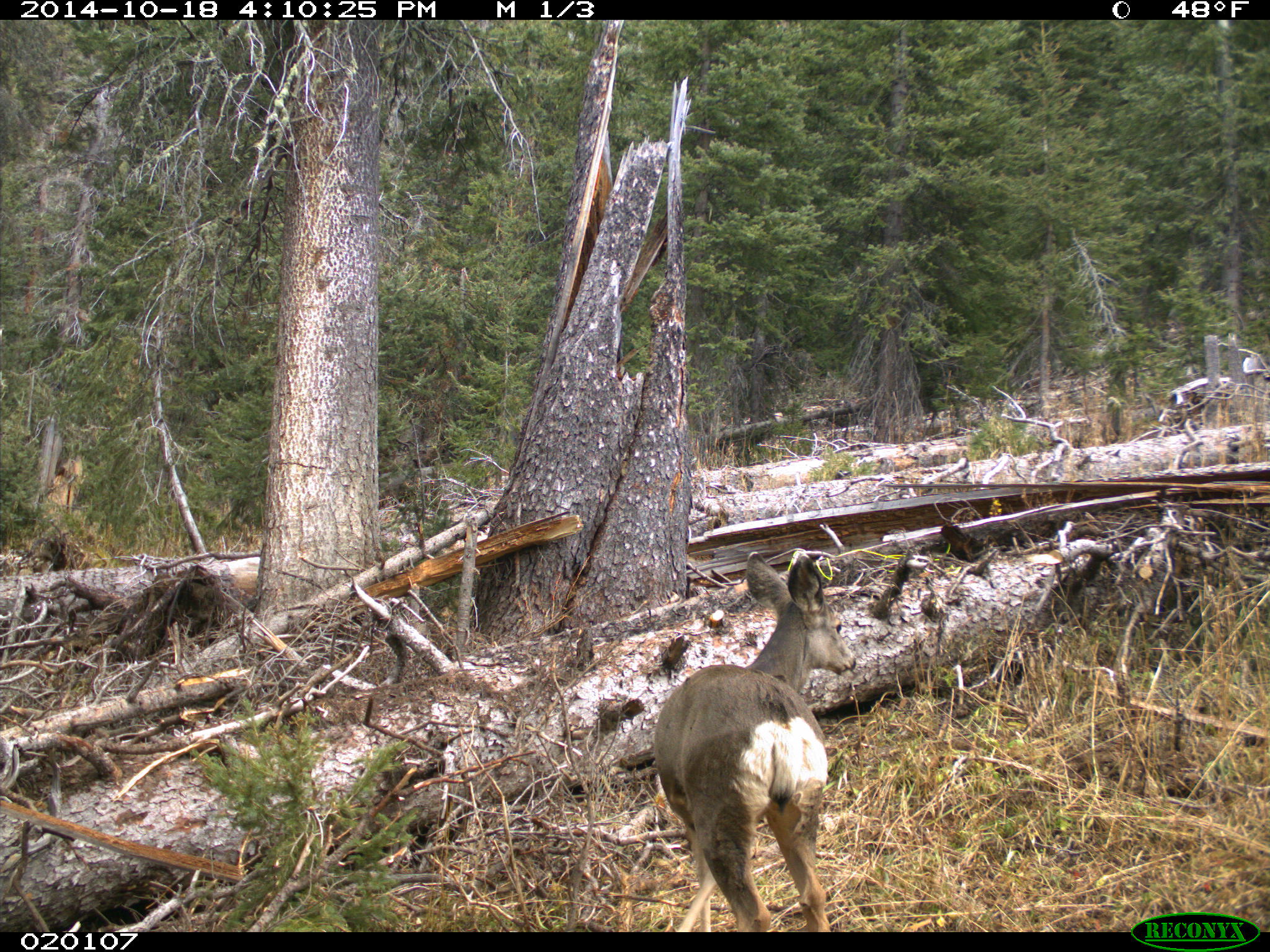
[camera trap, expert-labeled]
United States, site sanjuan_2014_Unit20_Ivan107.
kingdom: Animalia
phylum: Chordata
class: Mammalia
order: Artiodactyla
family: Cervidae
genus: Odocoileus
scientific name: Odocoileus hemionus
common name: mule deer